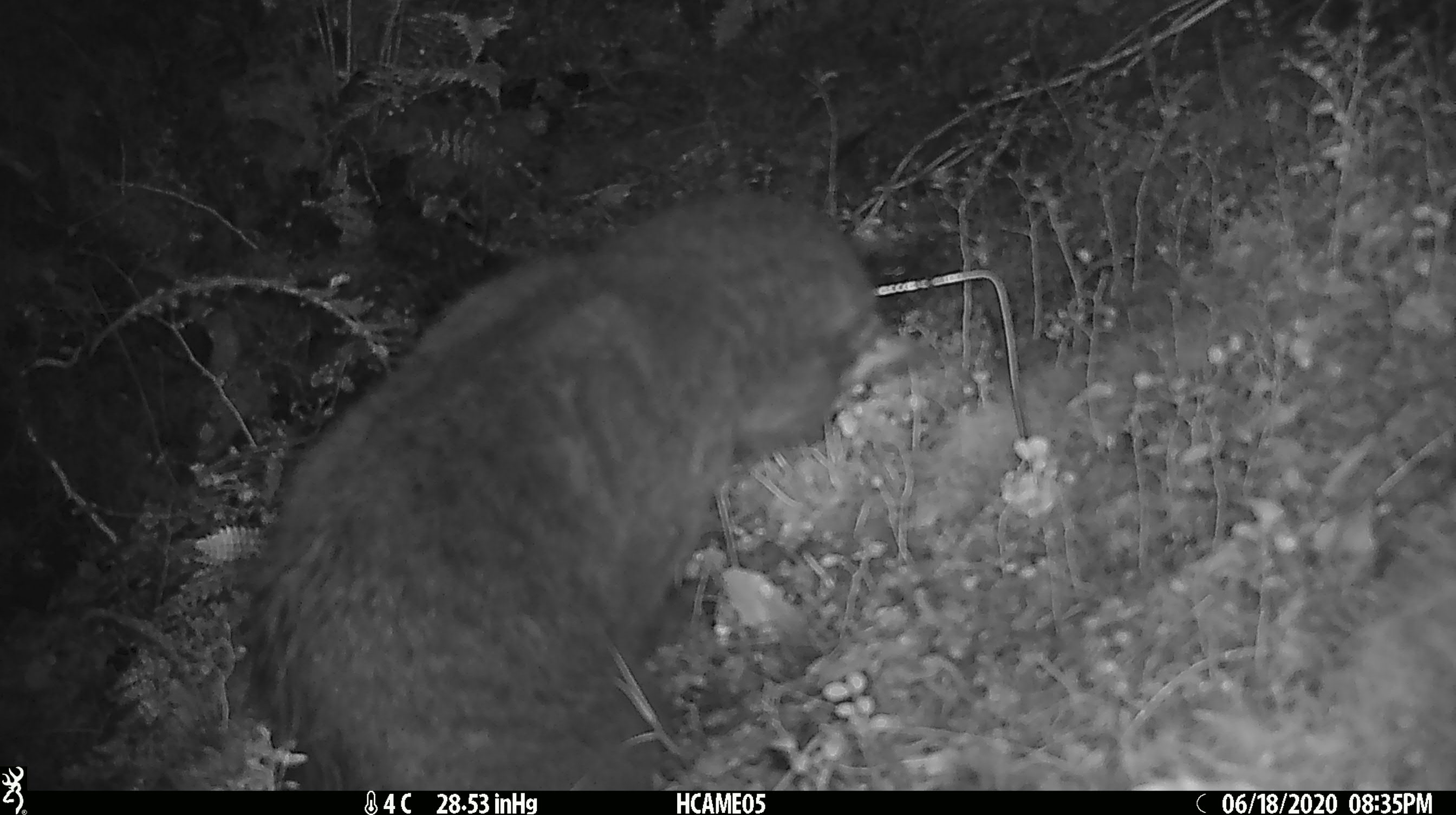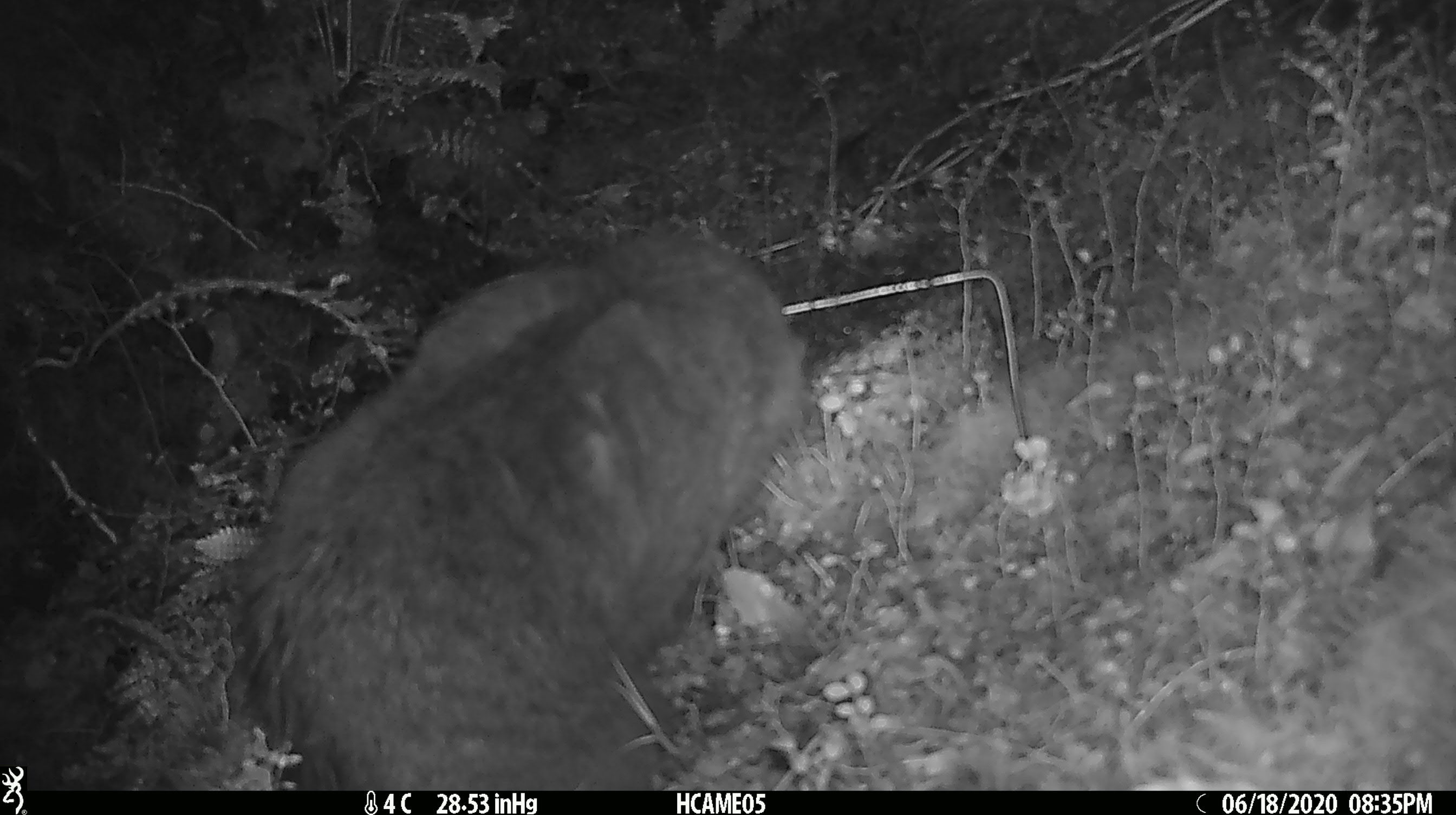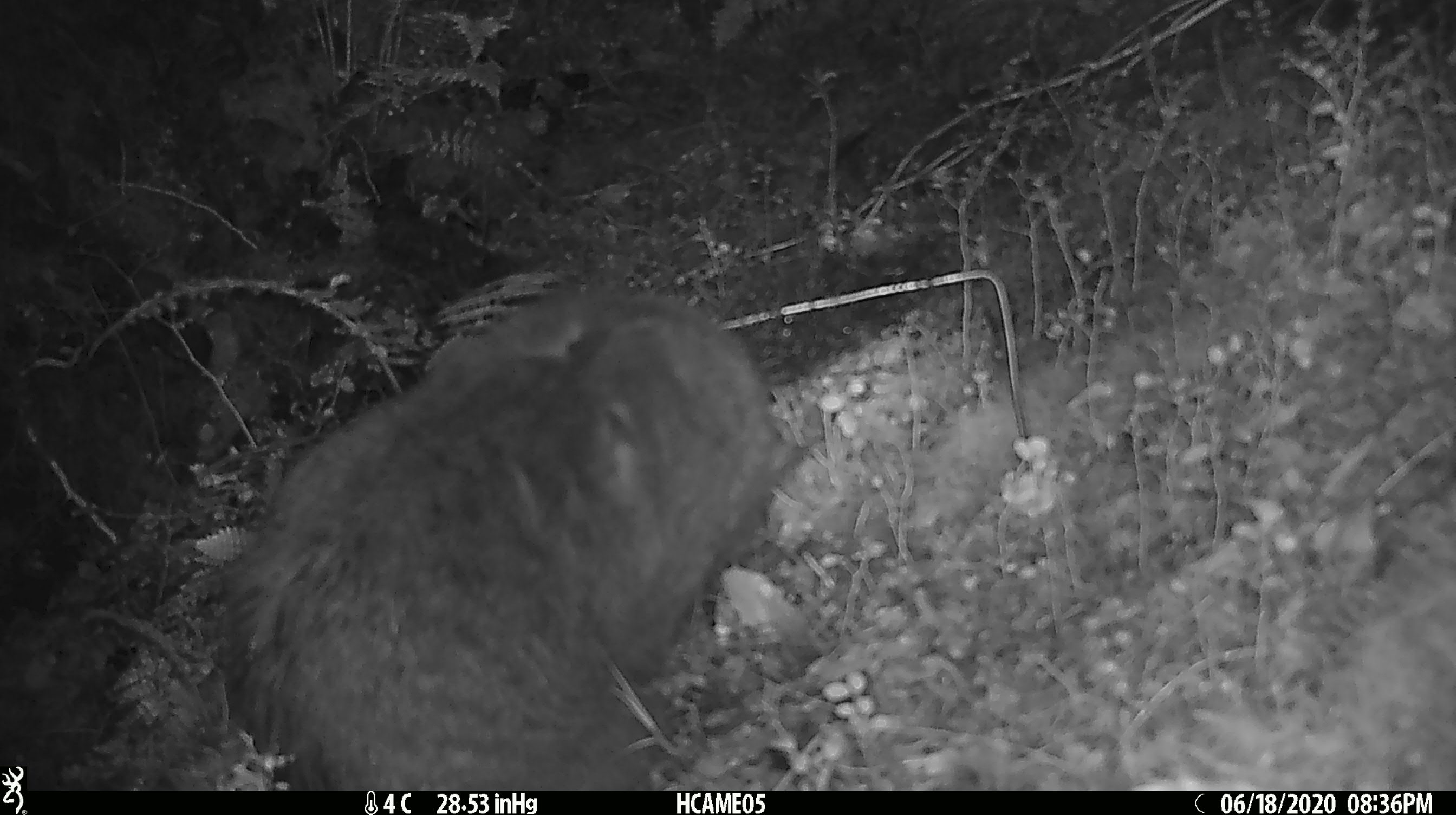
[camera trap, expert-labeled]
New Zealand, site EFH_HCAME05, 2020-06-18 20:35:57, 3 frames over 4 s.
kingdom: Animalia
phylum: Chordata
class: Mammalia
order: Carnivora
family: Felidae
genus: Felis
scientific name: Felis catus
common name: domestic cat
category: cat